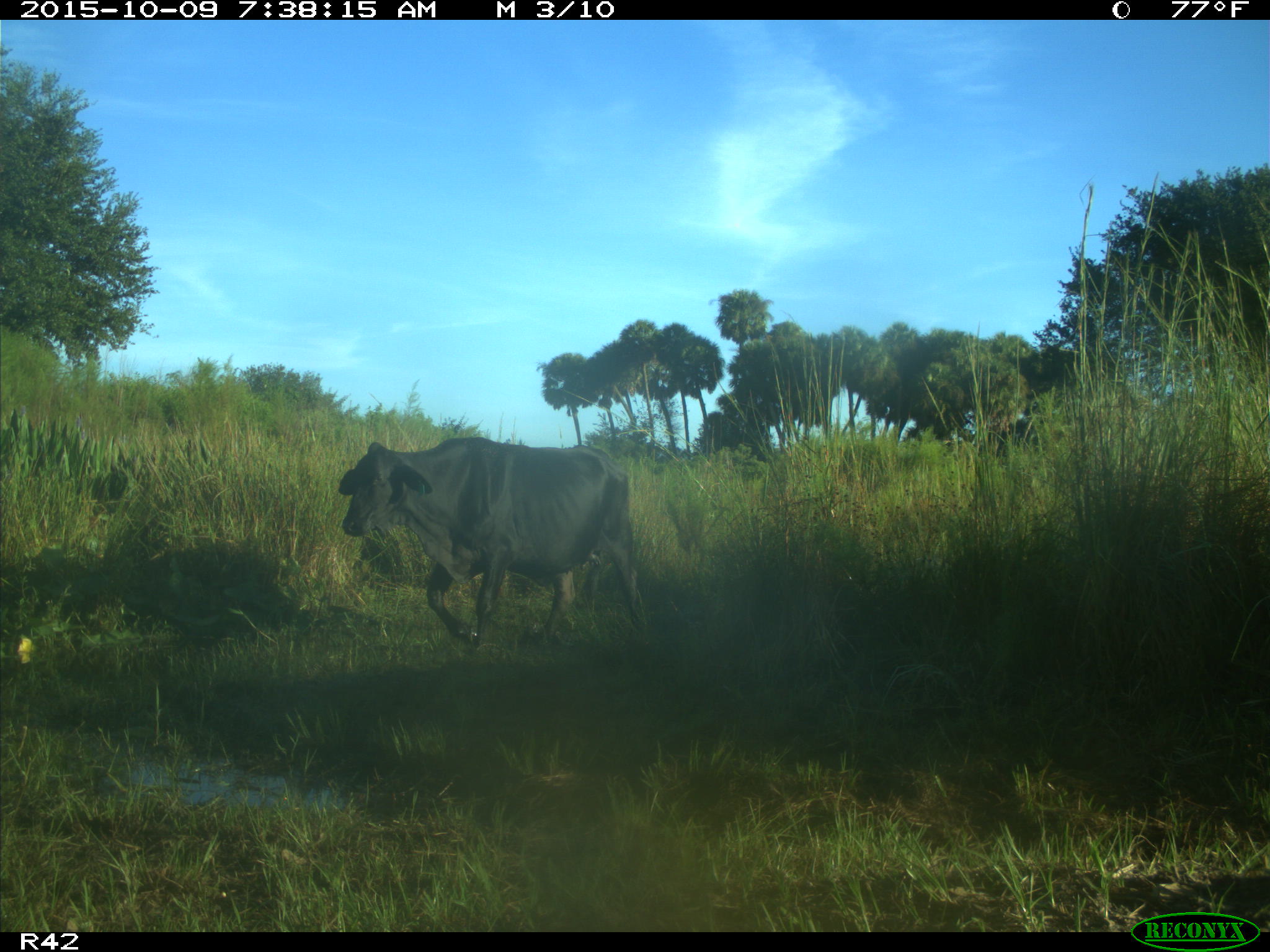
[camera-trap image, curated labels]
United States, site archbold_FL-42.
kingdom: Animalia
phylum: Chordata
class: Mammalia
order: Artiodactyla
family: Bovidae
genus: Bos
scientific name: Bos taurus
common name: domestic cow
Bos taurus (domestic cow).